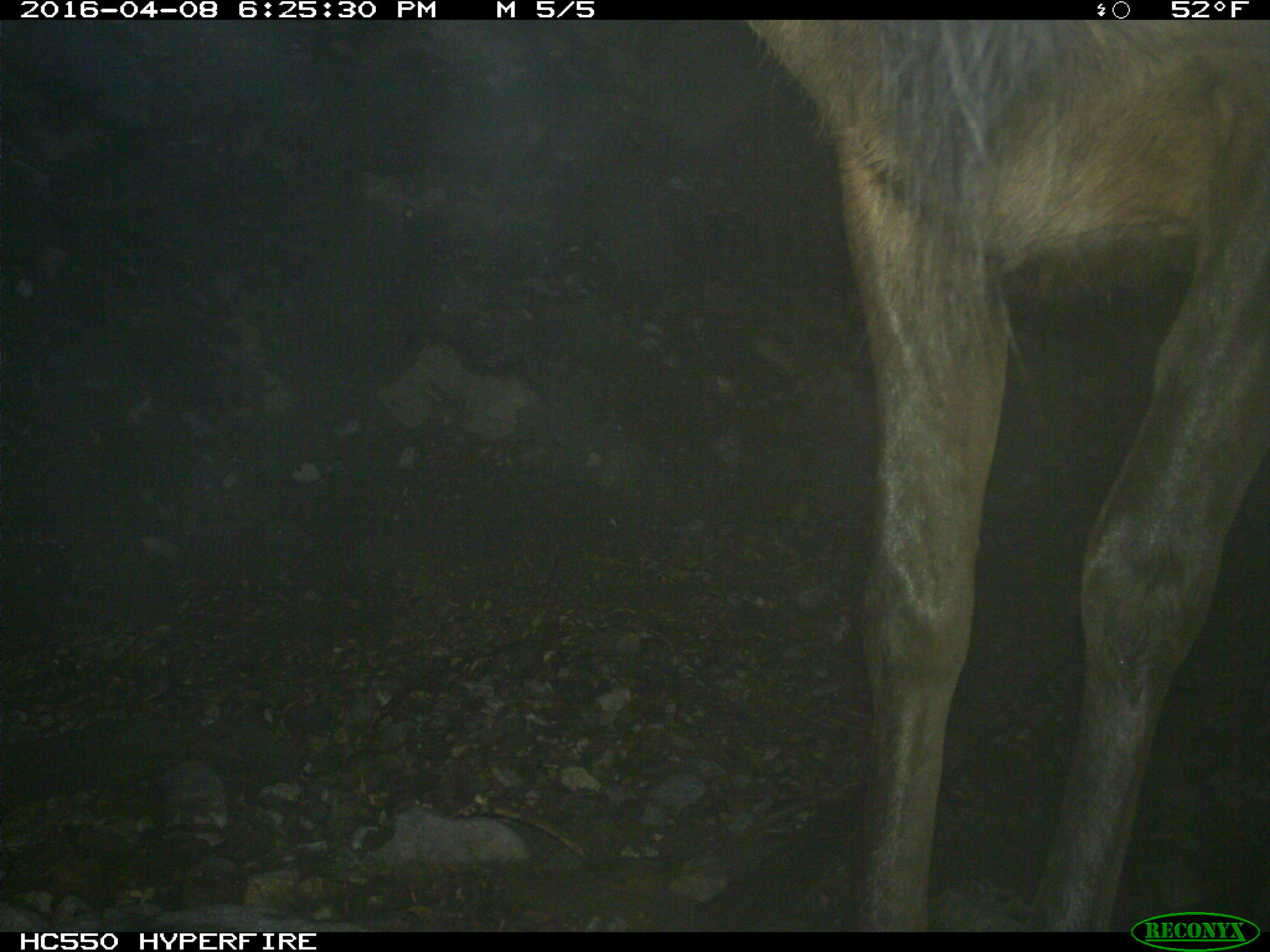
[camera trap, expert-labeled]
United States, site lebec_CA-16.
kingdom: Animalia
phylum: Chordata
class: Mammalia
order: Artiodactyla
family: Cervidae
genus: Cervus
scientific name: Cervus canadensis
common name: elk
Cervus canadensis (elk).